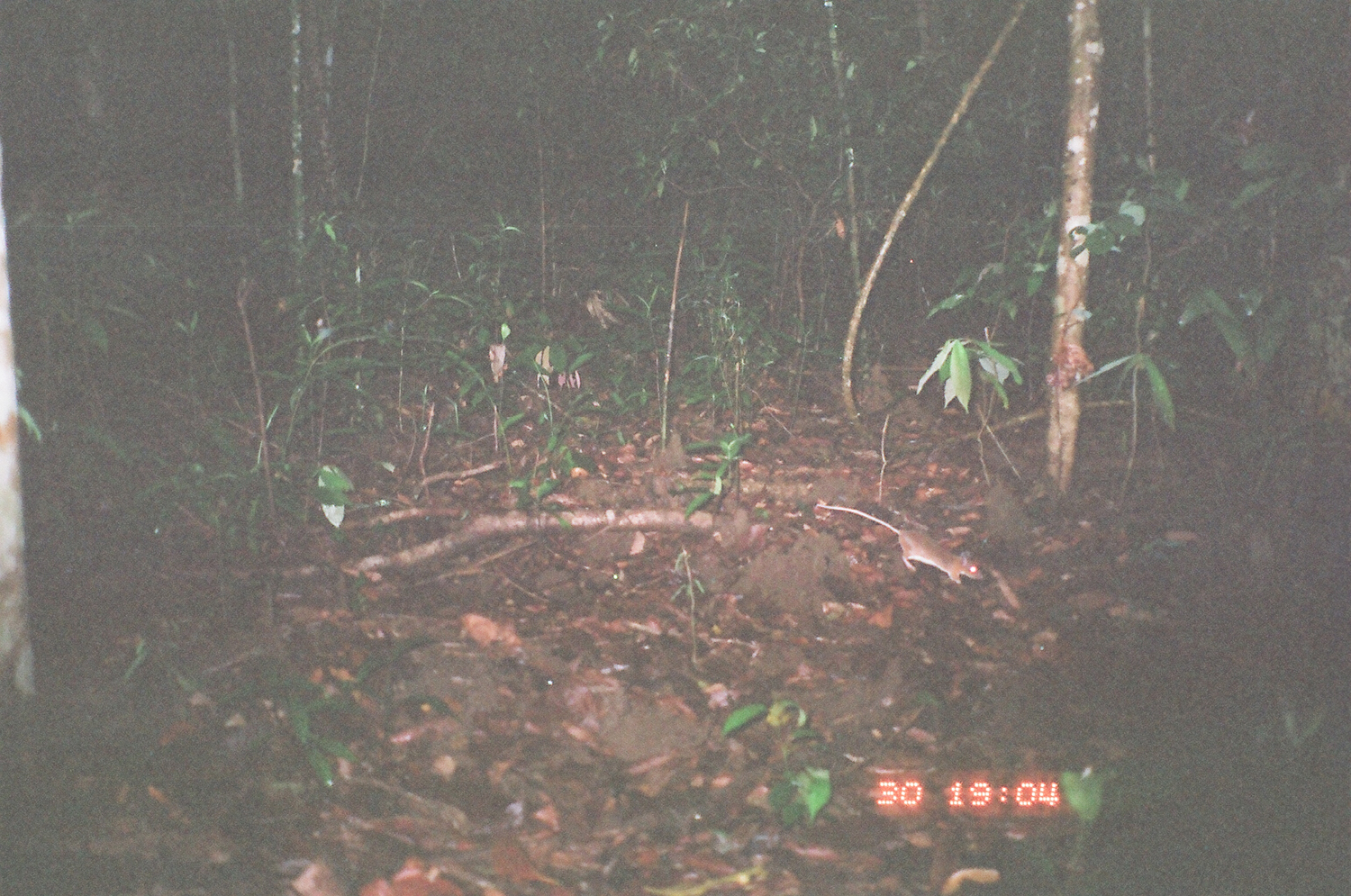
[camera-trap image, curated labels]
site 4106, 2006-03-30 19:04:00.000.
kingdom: Animalia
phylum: Chordata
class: Mammalia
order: Rodentia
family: Muridae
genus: Rattus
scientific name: Rattus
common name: rodent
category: unknown rat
Unknown rat (rodent) (Rattus), count 1.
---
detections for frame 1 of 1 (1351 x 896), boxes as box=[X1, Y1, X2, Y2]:
unknown rat: box=[816, 503, 983, 583]